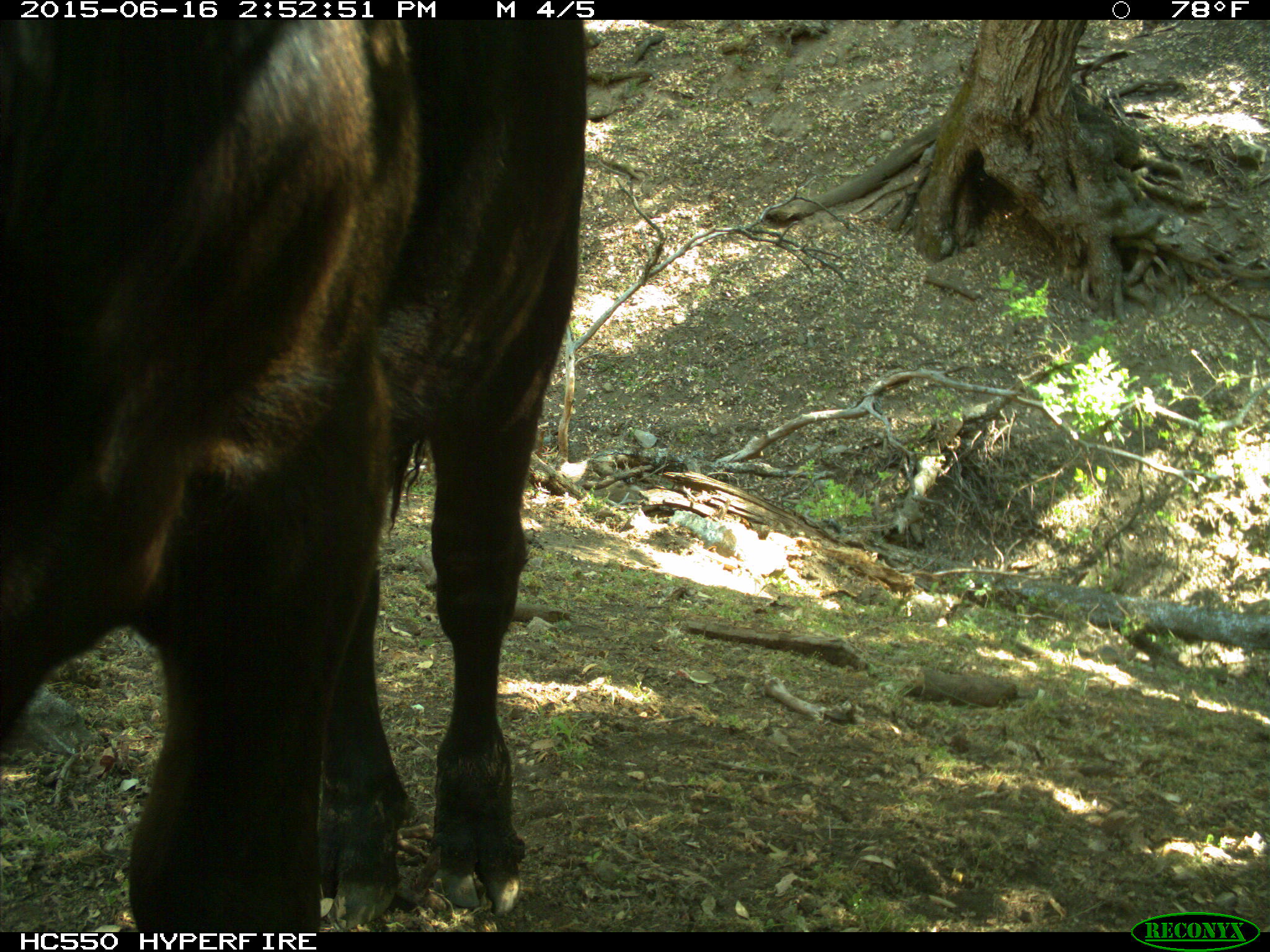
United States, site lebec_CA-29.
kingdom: Animalia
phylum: Chordata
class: Mammalia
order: Artiodactyla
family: Bovidae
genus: Bos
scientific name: Bos taurus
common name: domestic cow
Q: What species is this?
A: Bos taurus (domestic cow).